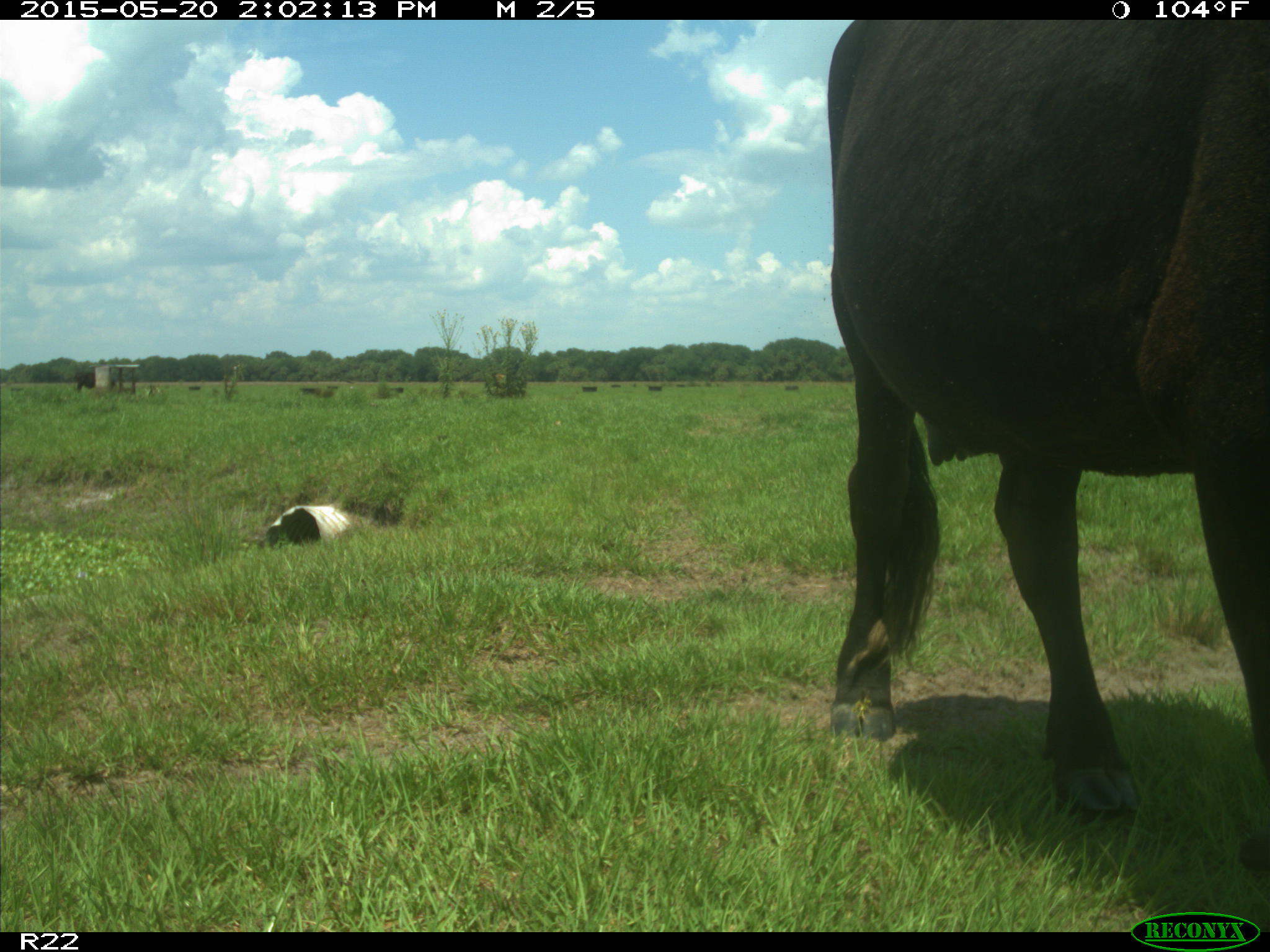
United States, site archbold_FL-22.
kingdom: Animalia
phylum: Chordata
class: Mammalia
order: Artiodactyla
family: Bovidae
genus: Bos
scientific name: Bos taurus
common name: domestic cow